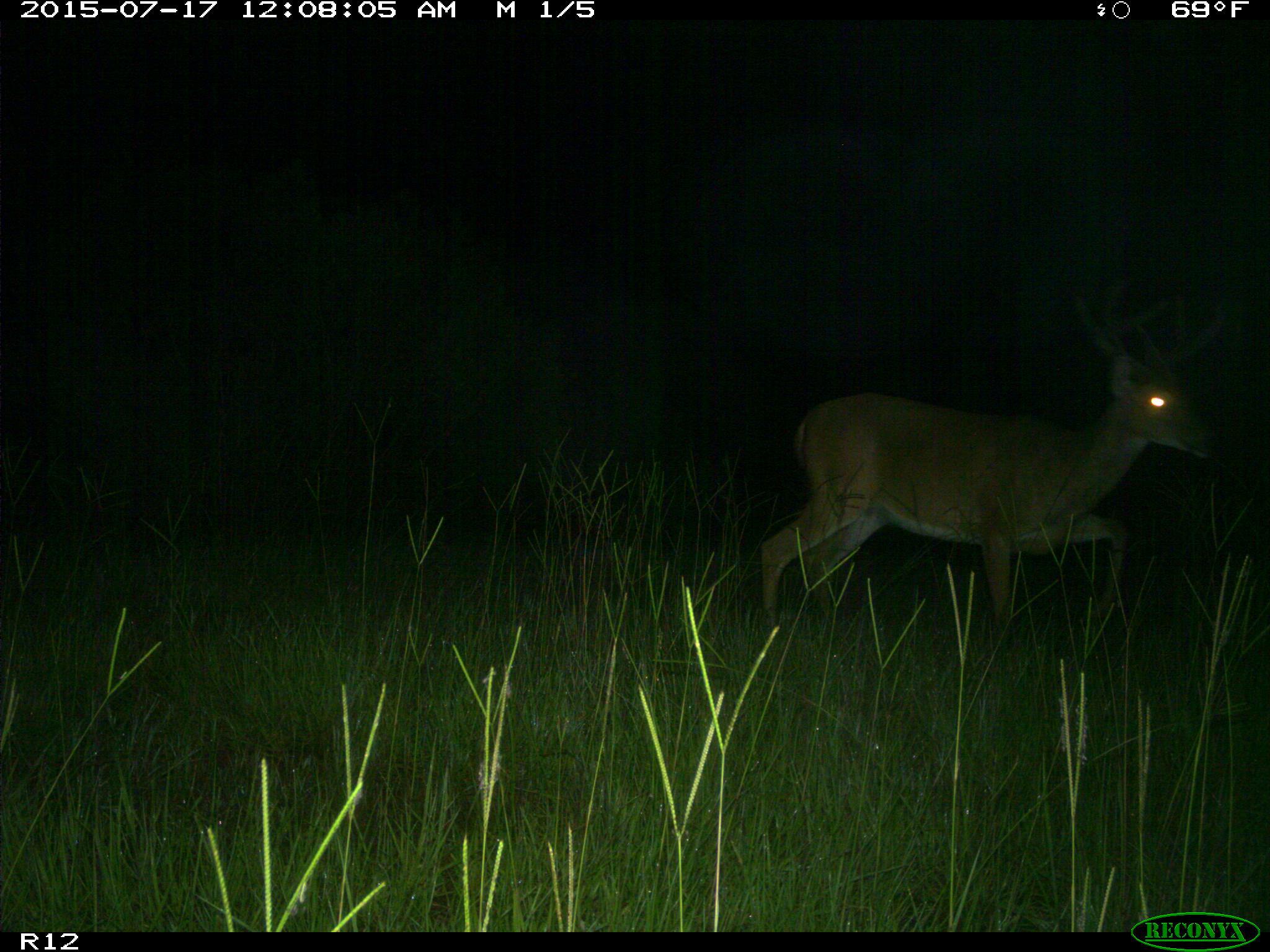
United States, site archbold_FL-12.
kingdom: Animalia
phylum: Chordata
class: Mammalia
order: Artiodactyla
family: Cervidae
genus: Odocoileus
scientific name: Odocoileus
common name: deer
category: unidentified deer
Unidentified deer (deer) (Odocoileus).